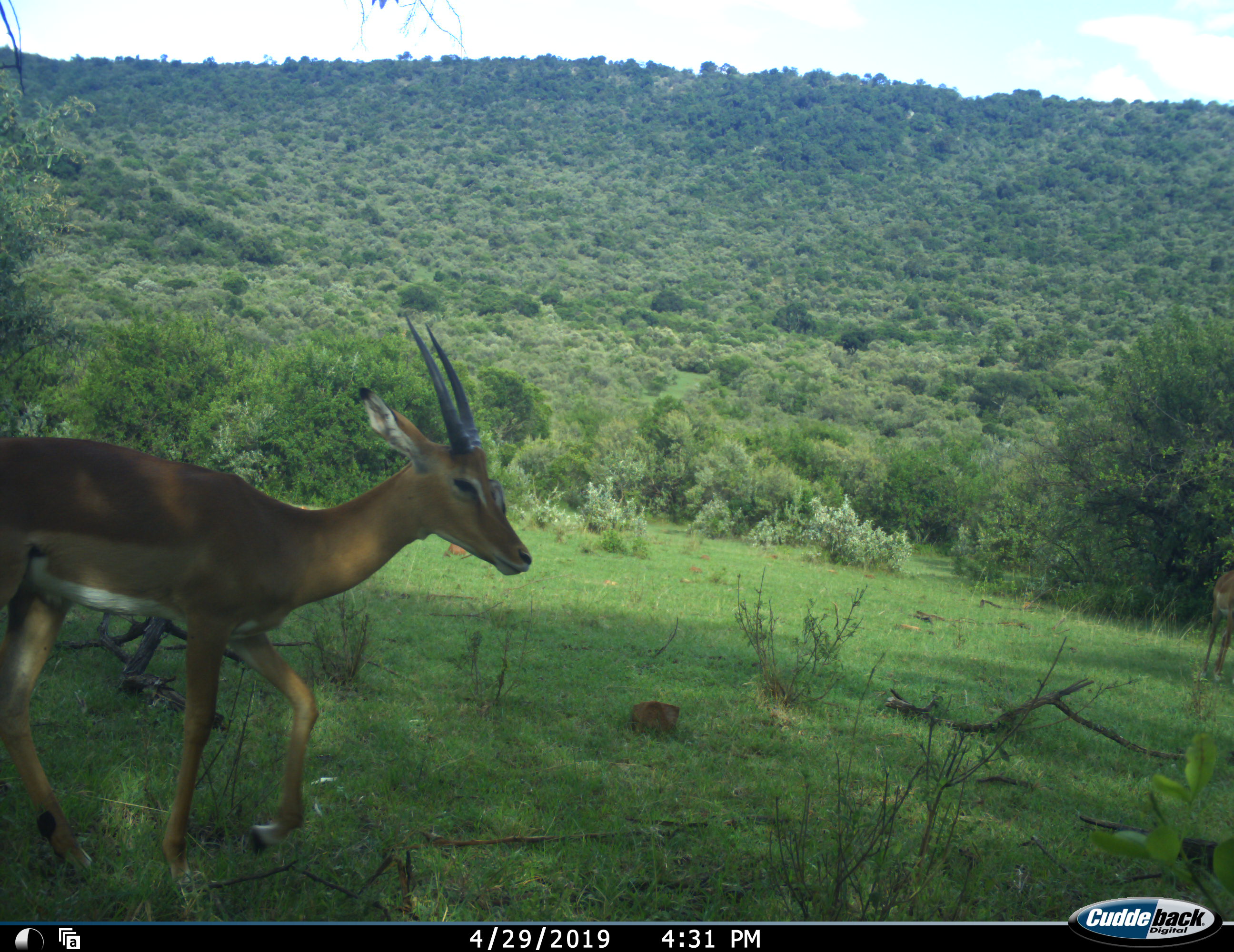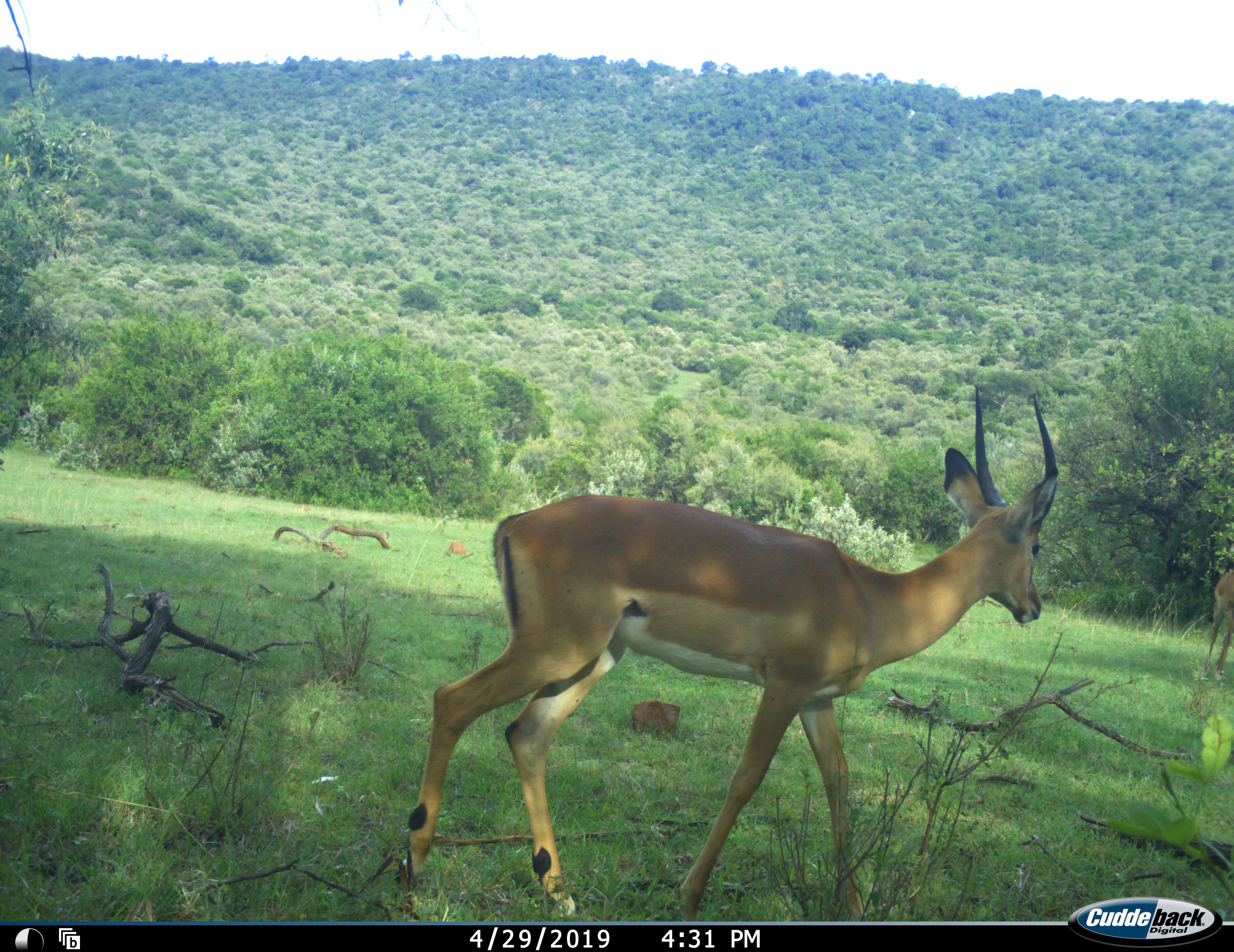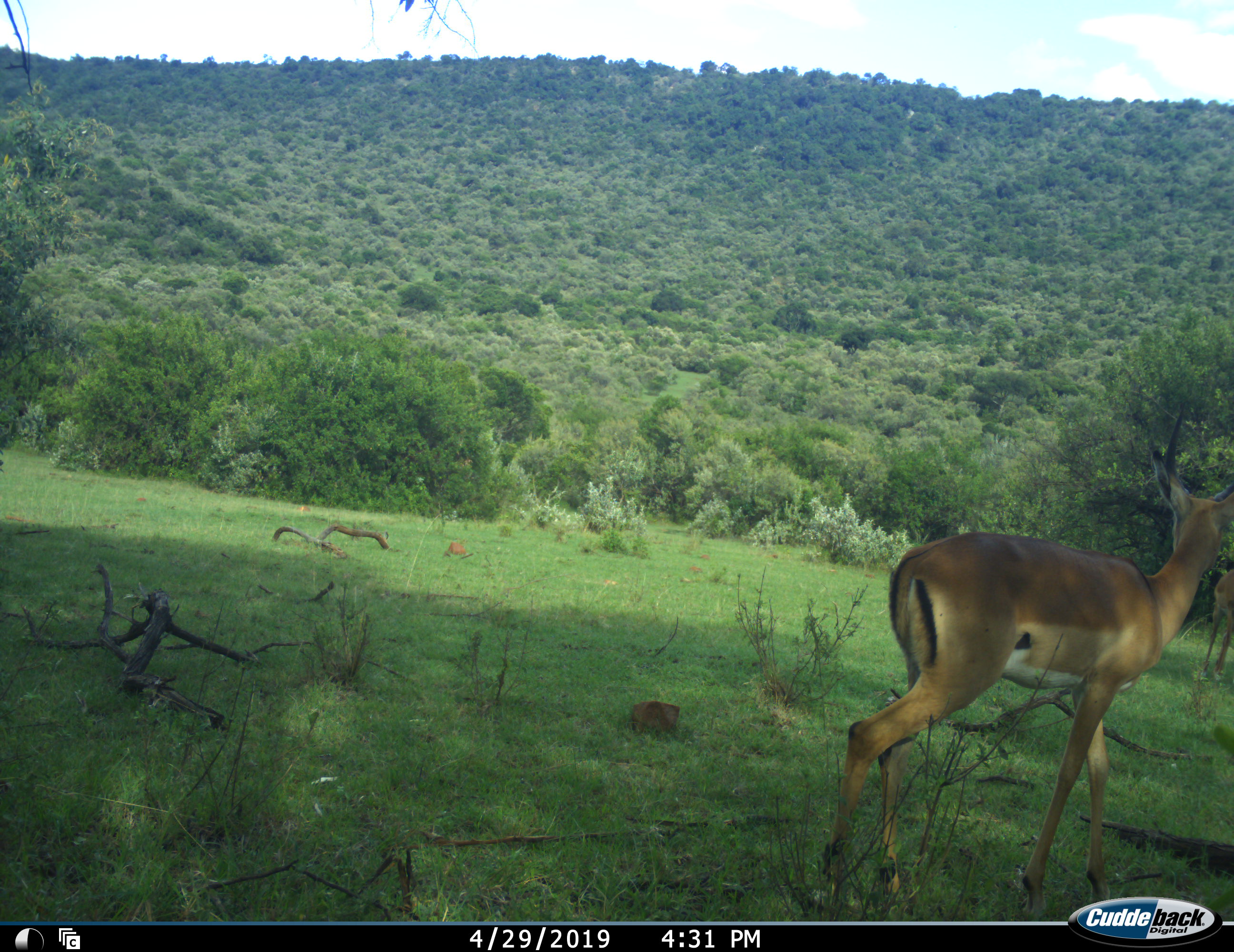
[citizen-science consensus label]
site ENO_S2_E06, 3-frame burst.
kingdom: Animalia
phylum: Chordata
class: Mammalia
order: Artiodactyla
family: Bovidae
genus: Aepyceros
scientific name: Aepyceros melampus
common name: impala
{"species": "impala (Aepyceros melampus)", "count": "1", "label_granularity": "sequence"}